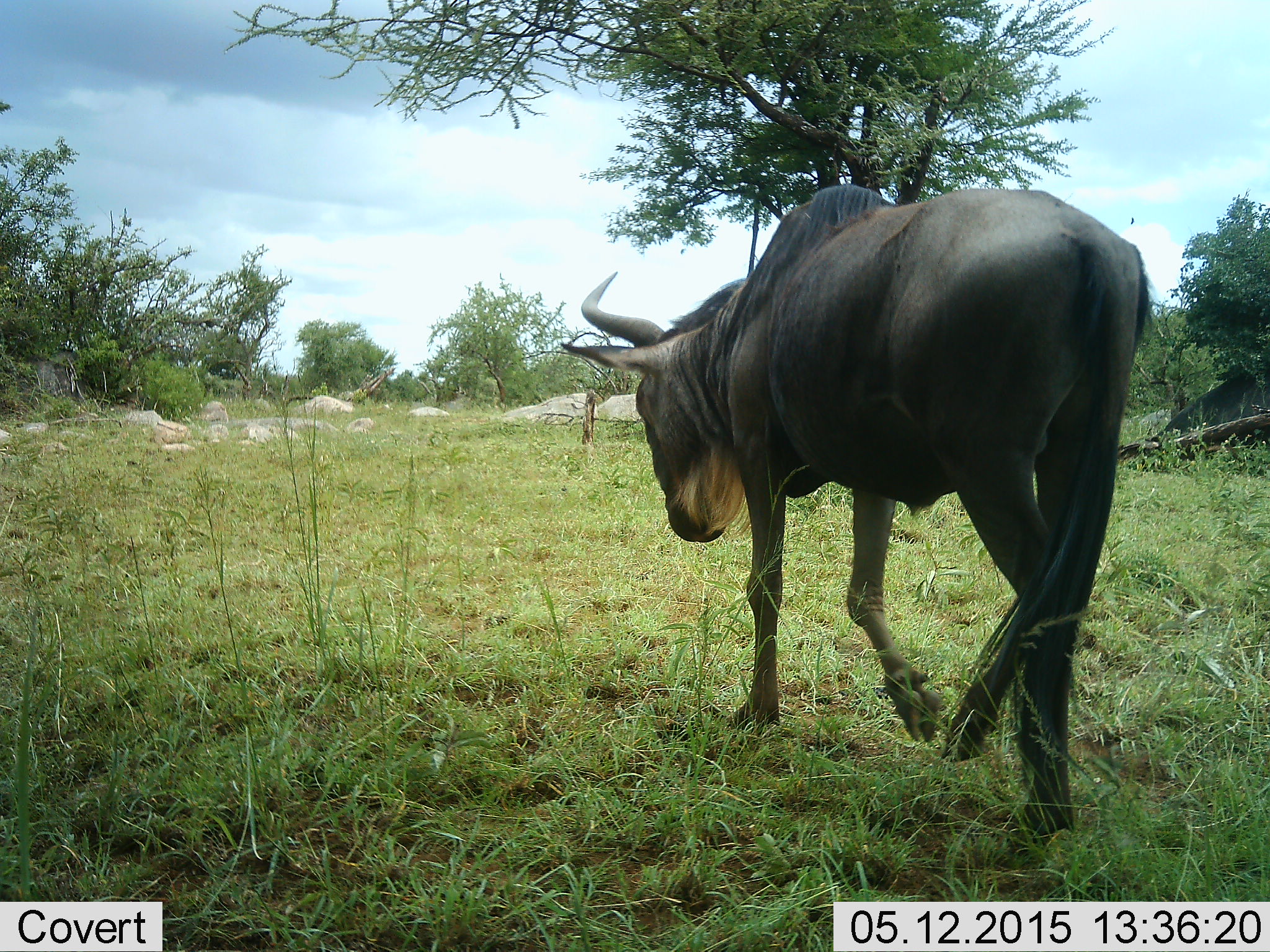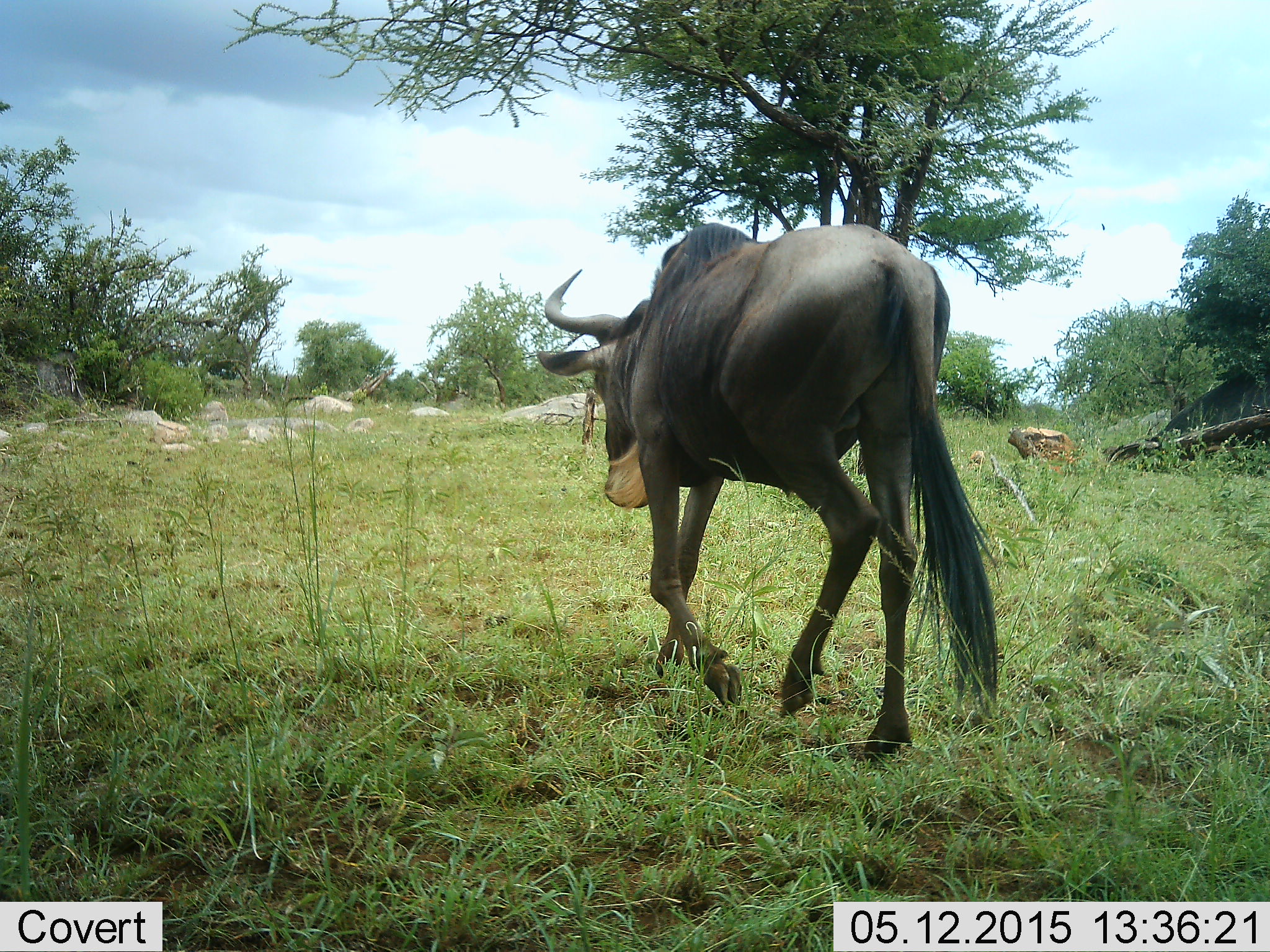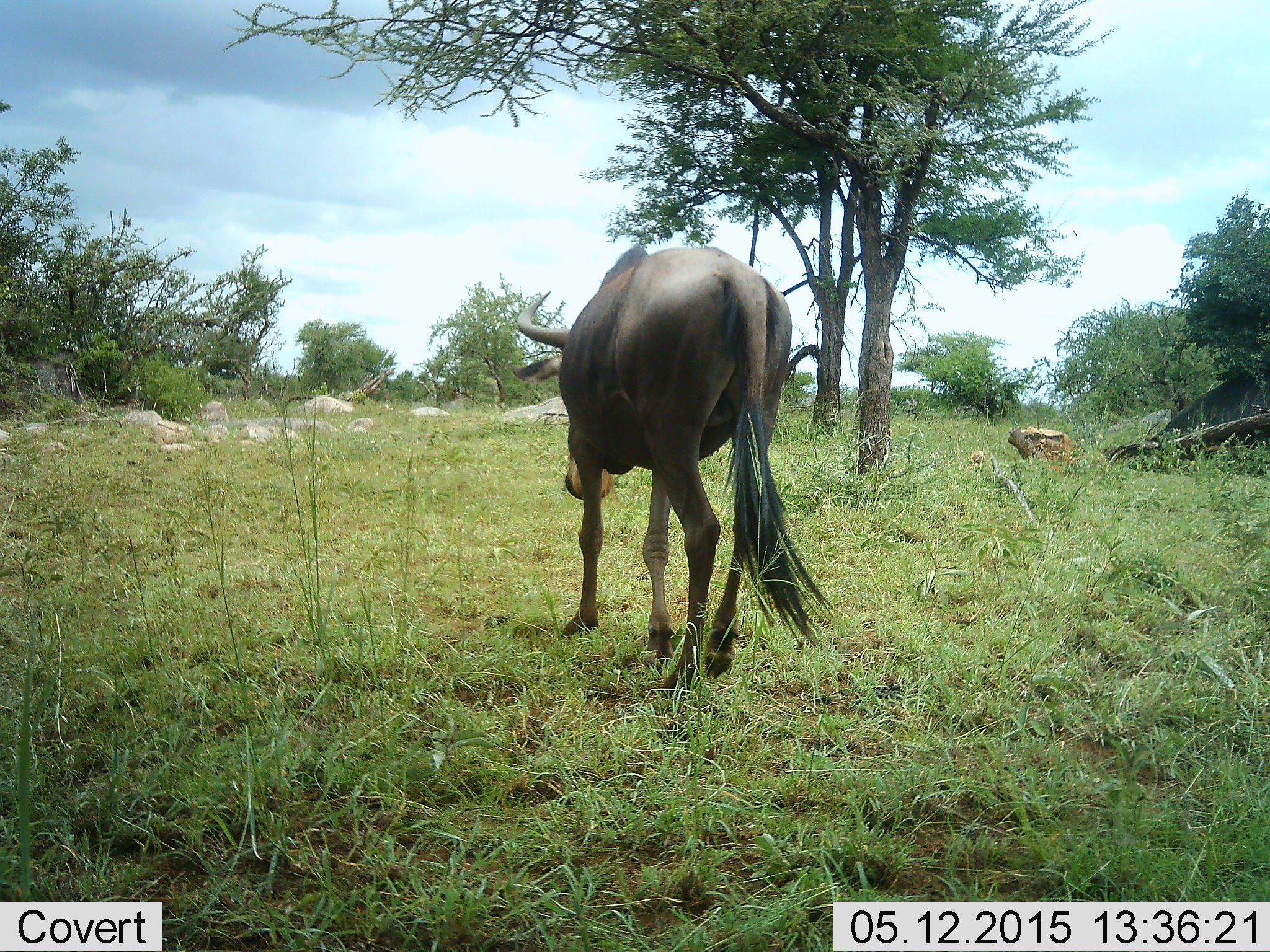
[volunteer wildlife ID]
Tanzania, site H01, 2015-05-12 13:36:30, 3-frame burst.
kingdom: Animalia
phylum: Chordata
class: Mammalia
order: Artiodactyla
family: Bovidae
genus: Connochaetes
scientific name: Connochaetes taurinus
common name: blue wildebeest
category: wildebeest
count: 1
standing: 8%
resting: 0%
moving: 100%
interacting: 0%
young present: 0%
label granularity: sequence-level